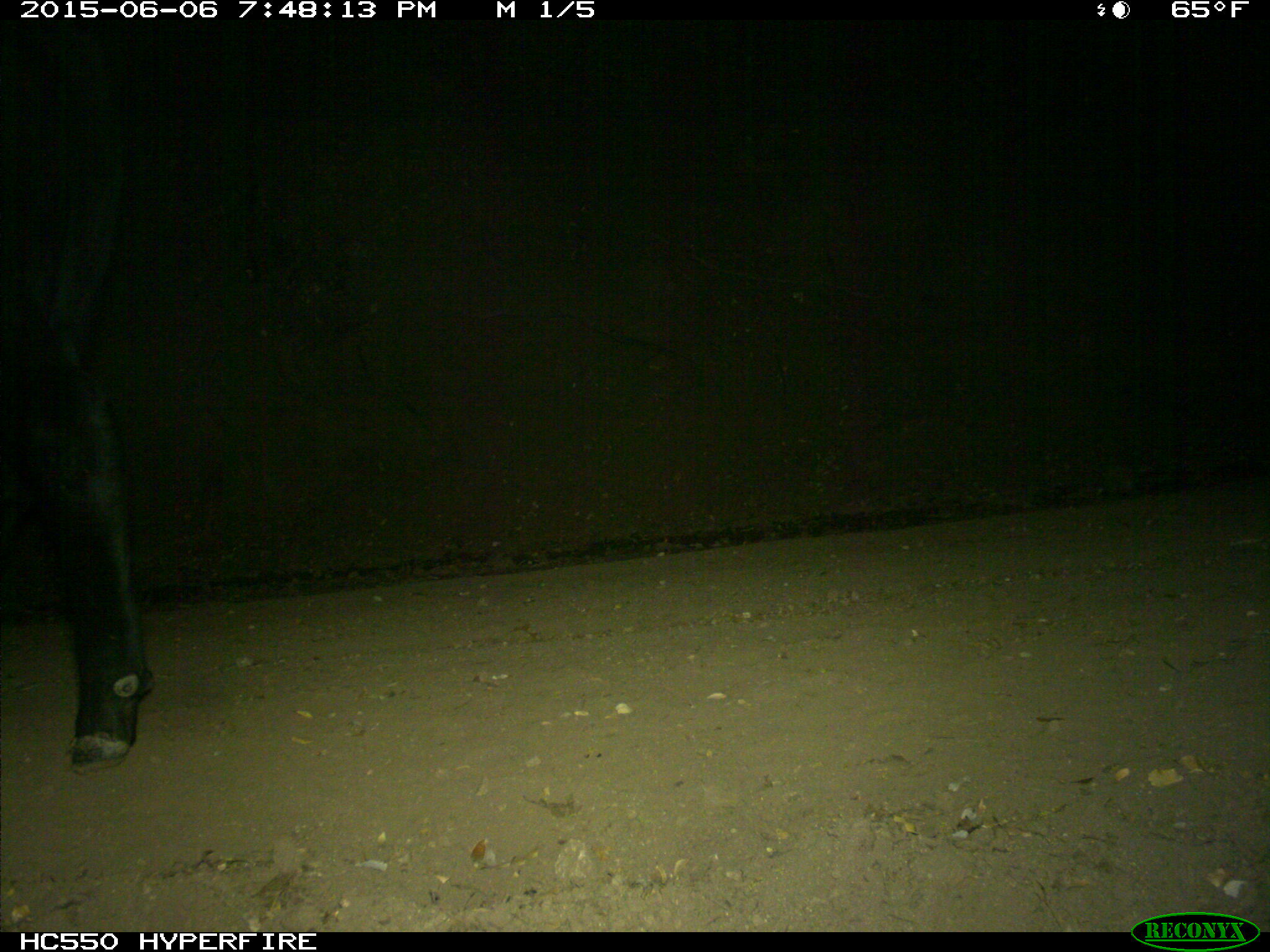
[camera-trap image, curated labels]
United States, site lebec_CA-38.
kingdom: Animalia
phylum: Chordata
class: Mammalia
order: Artiodactyla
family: Bovidae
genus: Bos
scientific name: Bos taurus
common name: domestic cow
Bos taurus (domestic cow).